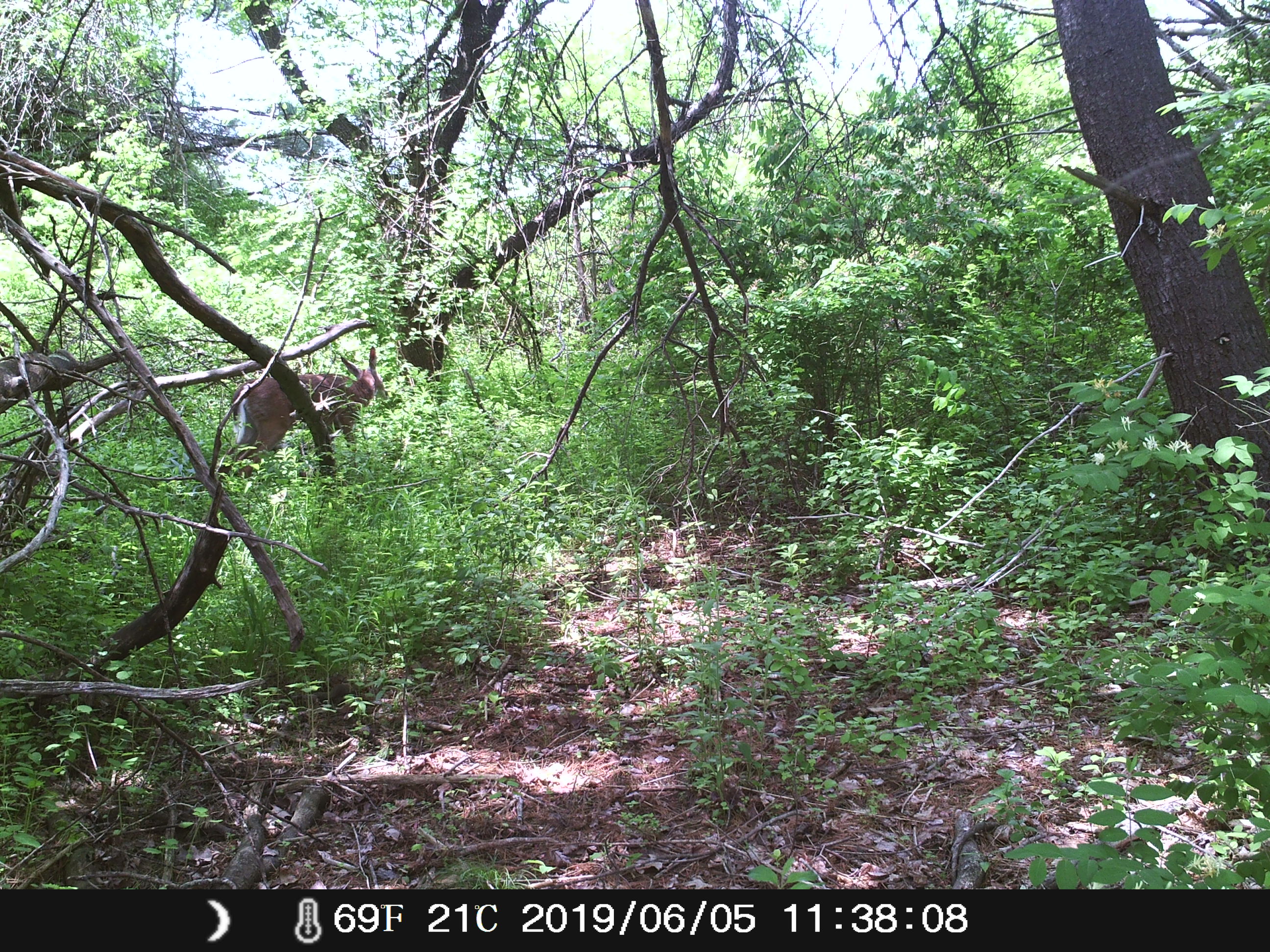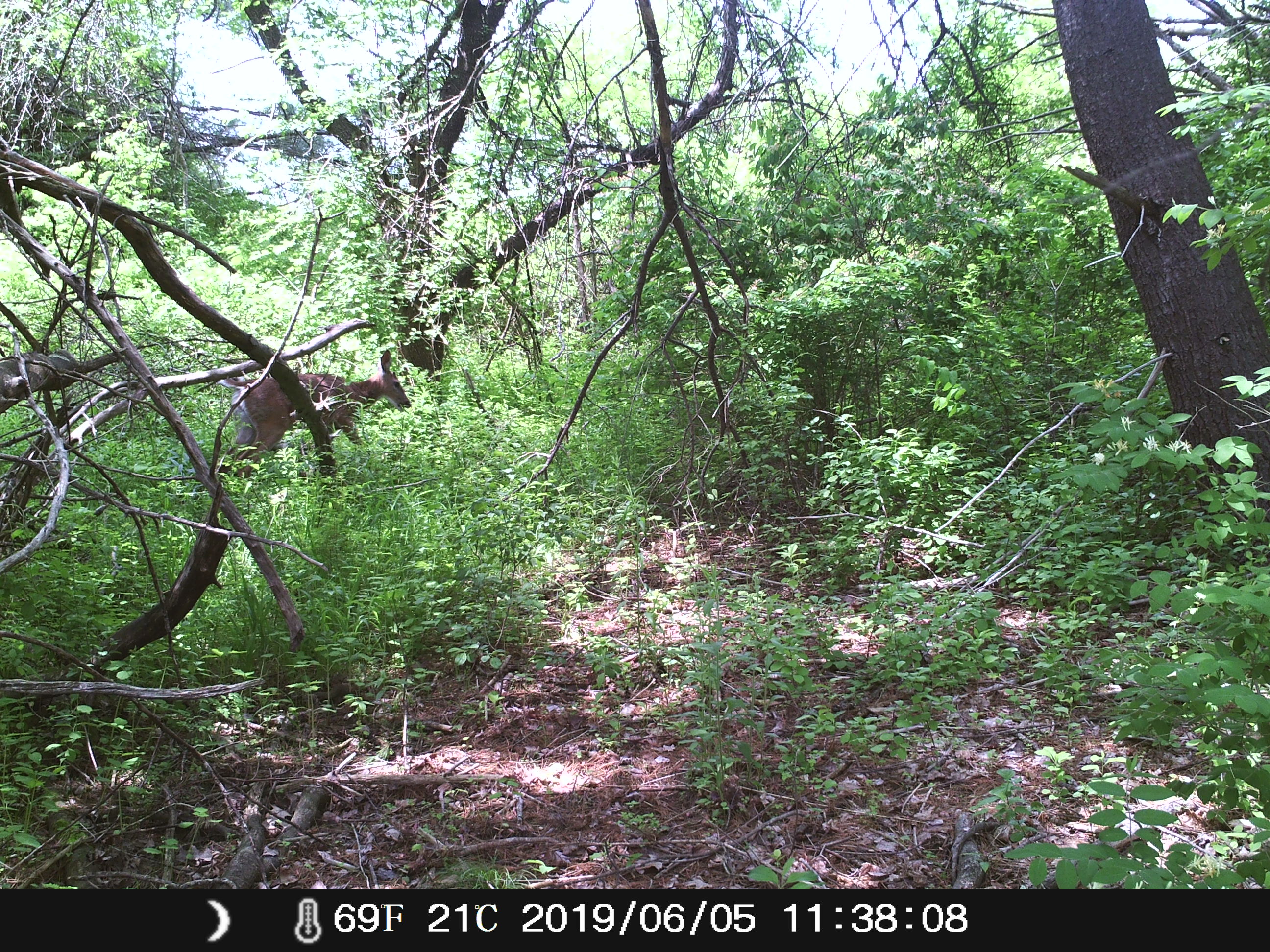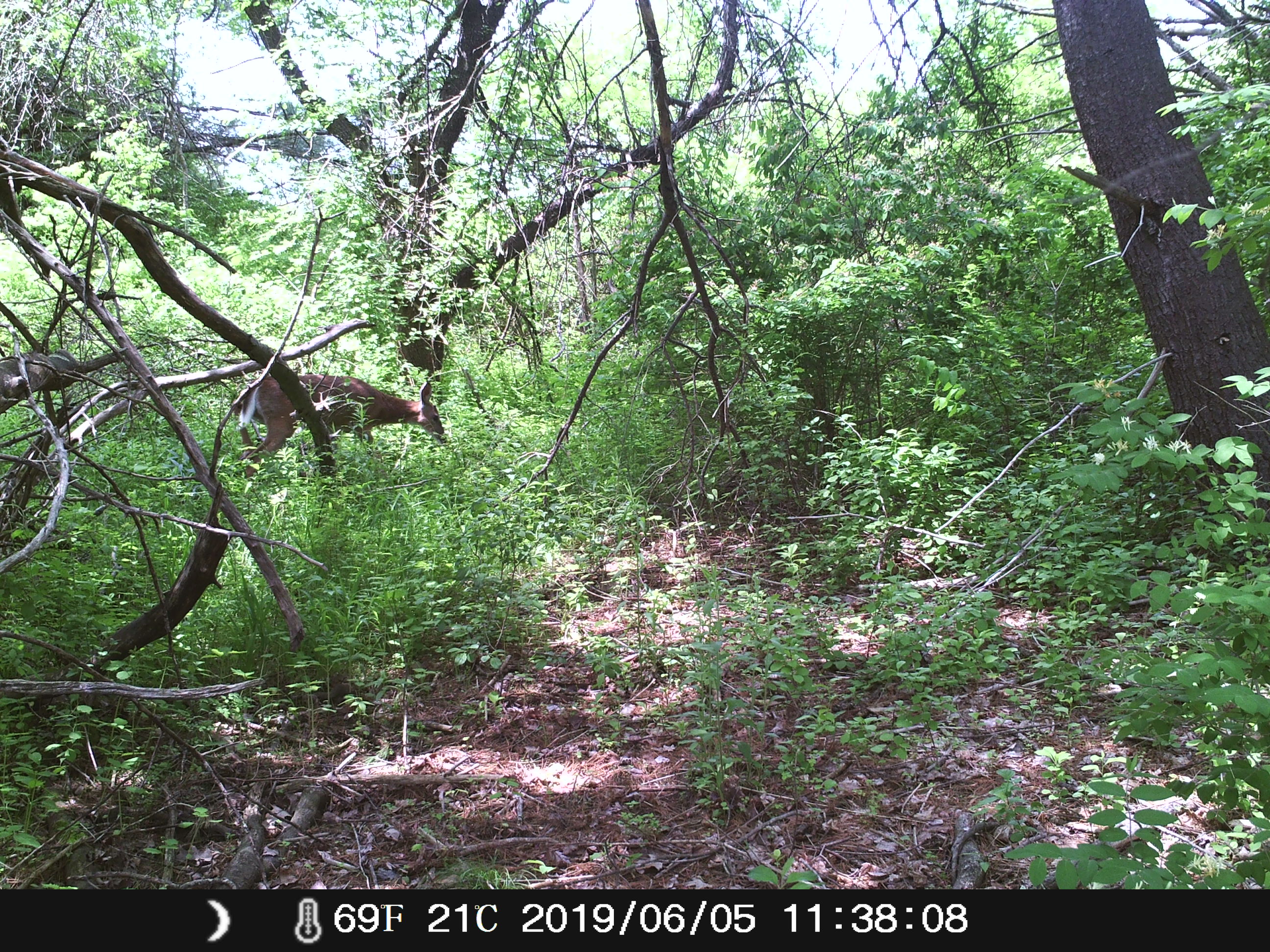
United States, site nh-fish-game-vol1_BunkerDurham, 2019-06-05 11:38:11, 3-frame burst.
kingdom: Animalia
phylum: Chordata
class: Mammalia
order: Artiodactyla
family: Cervidae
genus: Odocoileus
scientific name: Odocoileus virginianus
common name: white-tailed deer